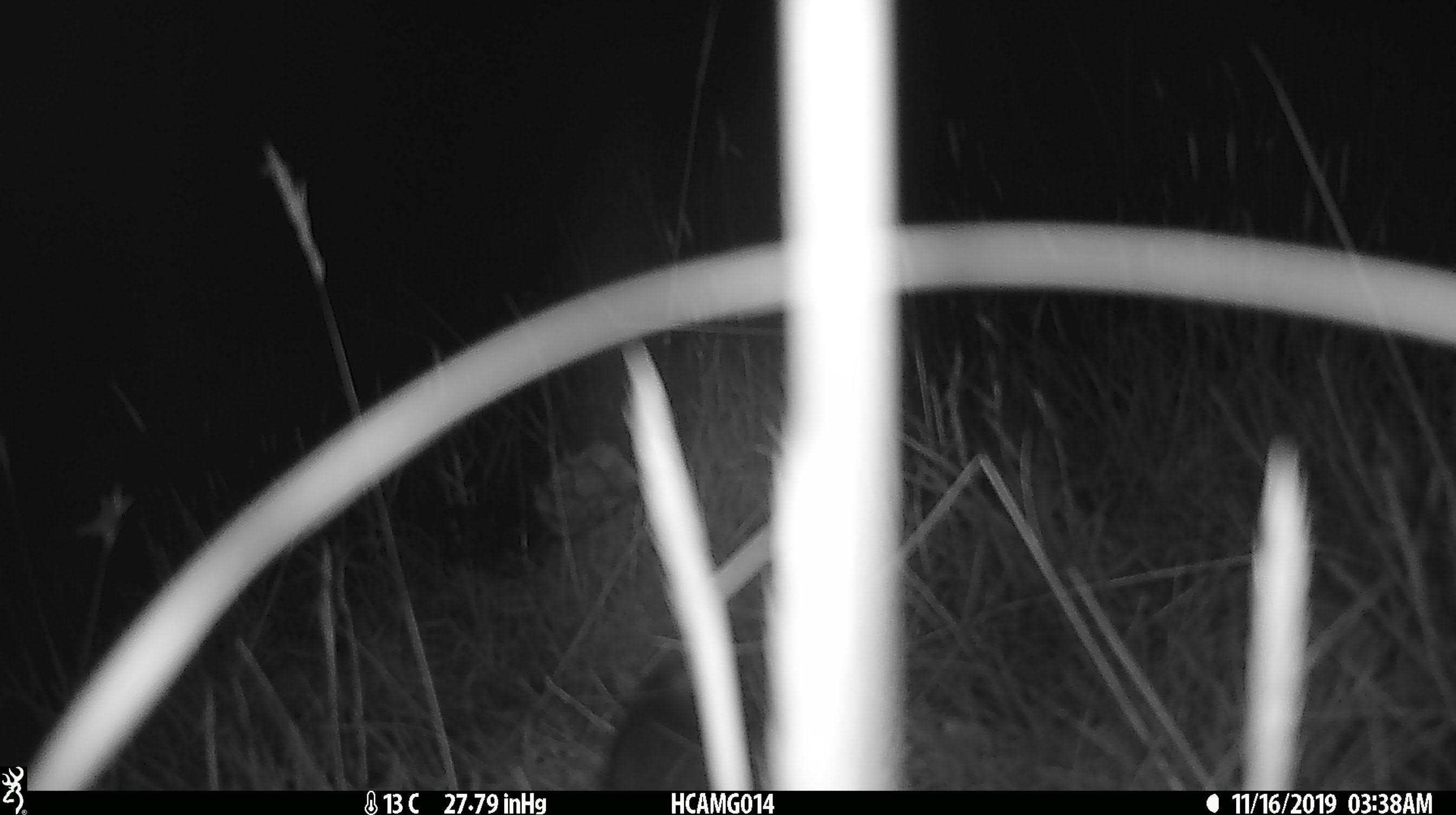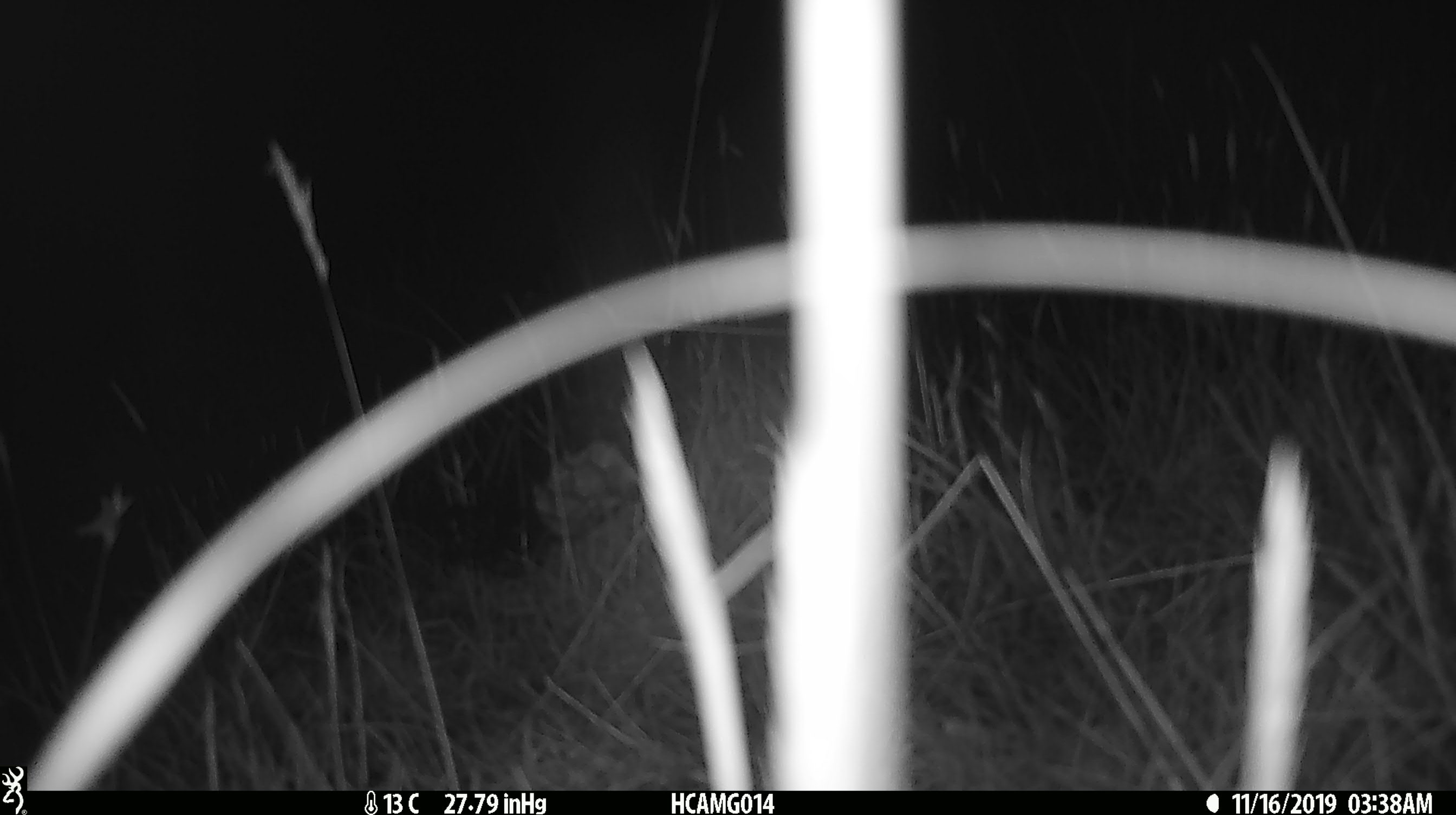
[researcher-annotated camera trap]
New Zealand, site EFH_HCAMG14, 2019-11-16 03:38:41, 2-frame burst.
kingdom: Animalia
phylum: Chordata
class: Mammalia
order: Rodentia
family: Muridae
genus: Mus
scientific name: Mus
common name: mouse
Mouse (Mus).